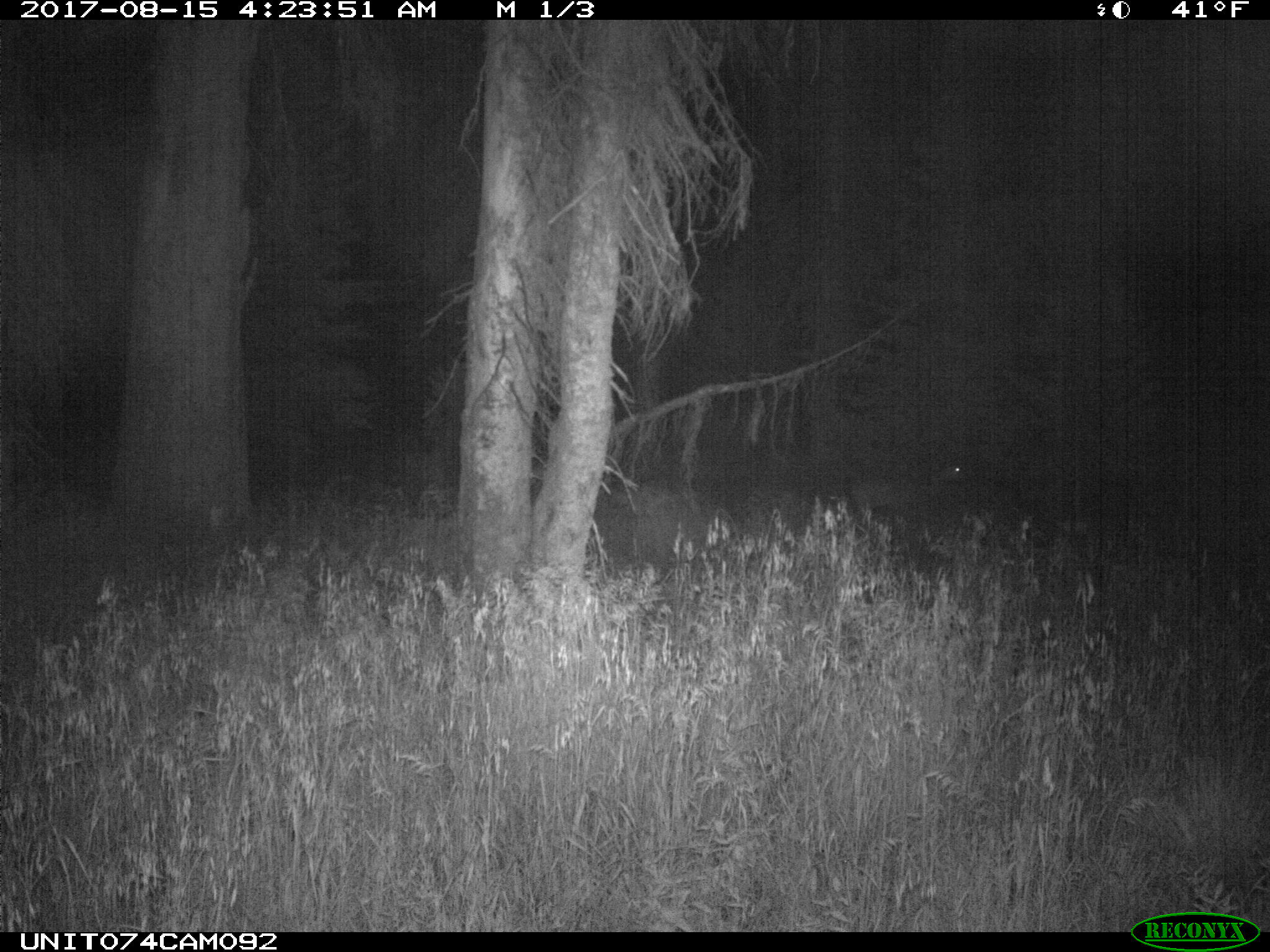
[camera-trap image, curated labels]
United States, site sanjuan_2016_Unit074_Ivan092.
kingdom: Animalia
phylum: Chordata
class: Mammalia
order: Artiodactyla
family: Cervidae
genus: Odocoileus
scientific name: Odocoileus hemionus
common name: mule deer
Odocoileus hemionus (mule deer).